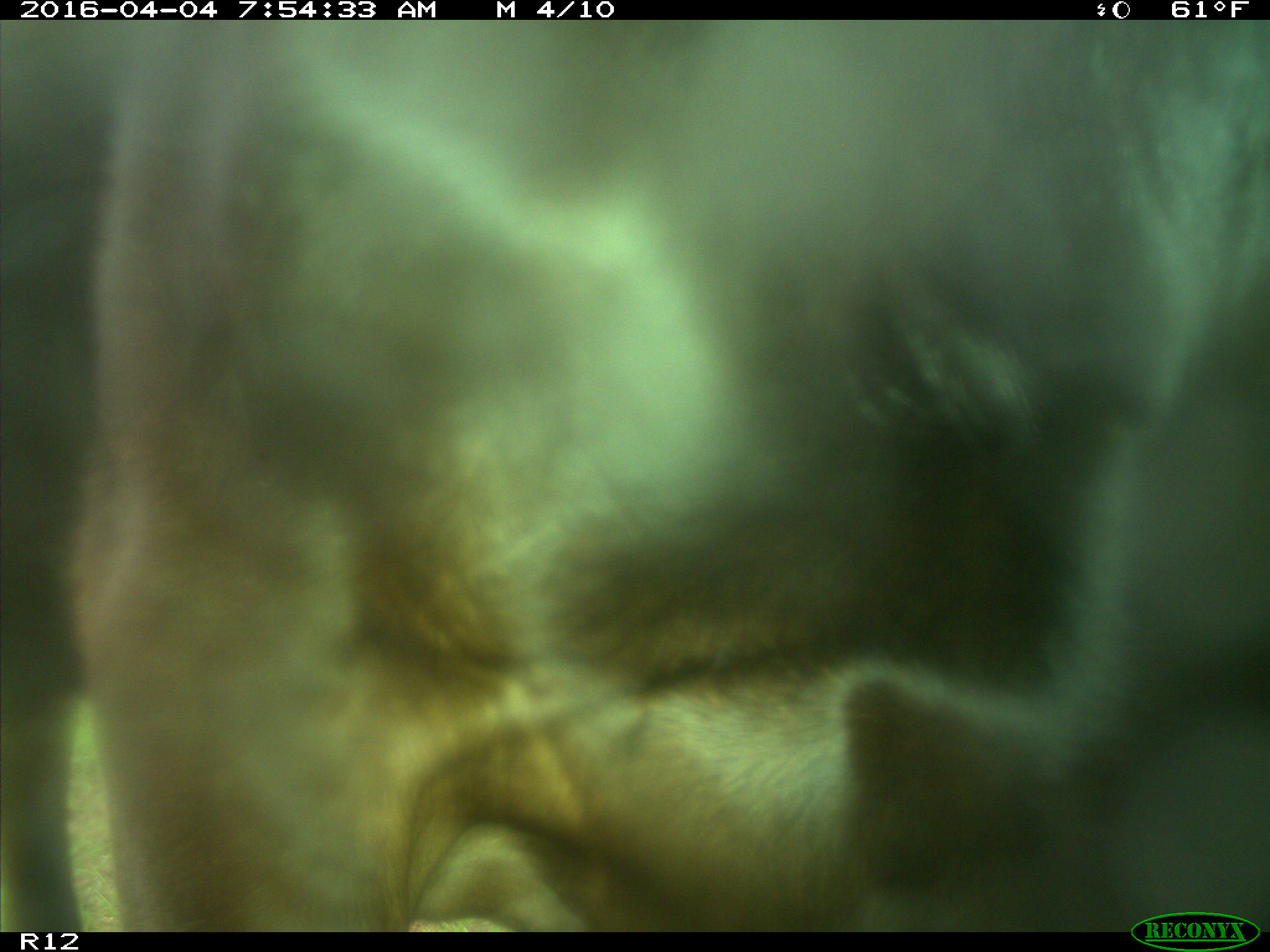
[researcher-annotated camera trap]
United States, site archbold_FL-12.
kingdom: Animalia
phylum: Chordata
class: Mammalia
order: Artiodactyla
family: Bovidae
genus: Bos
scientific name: Bos taurus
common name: domestic cow